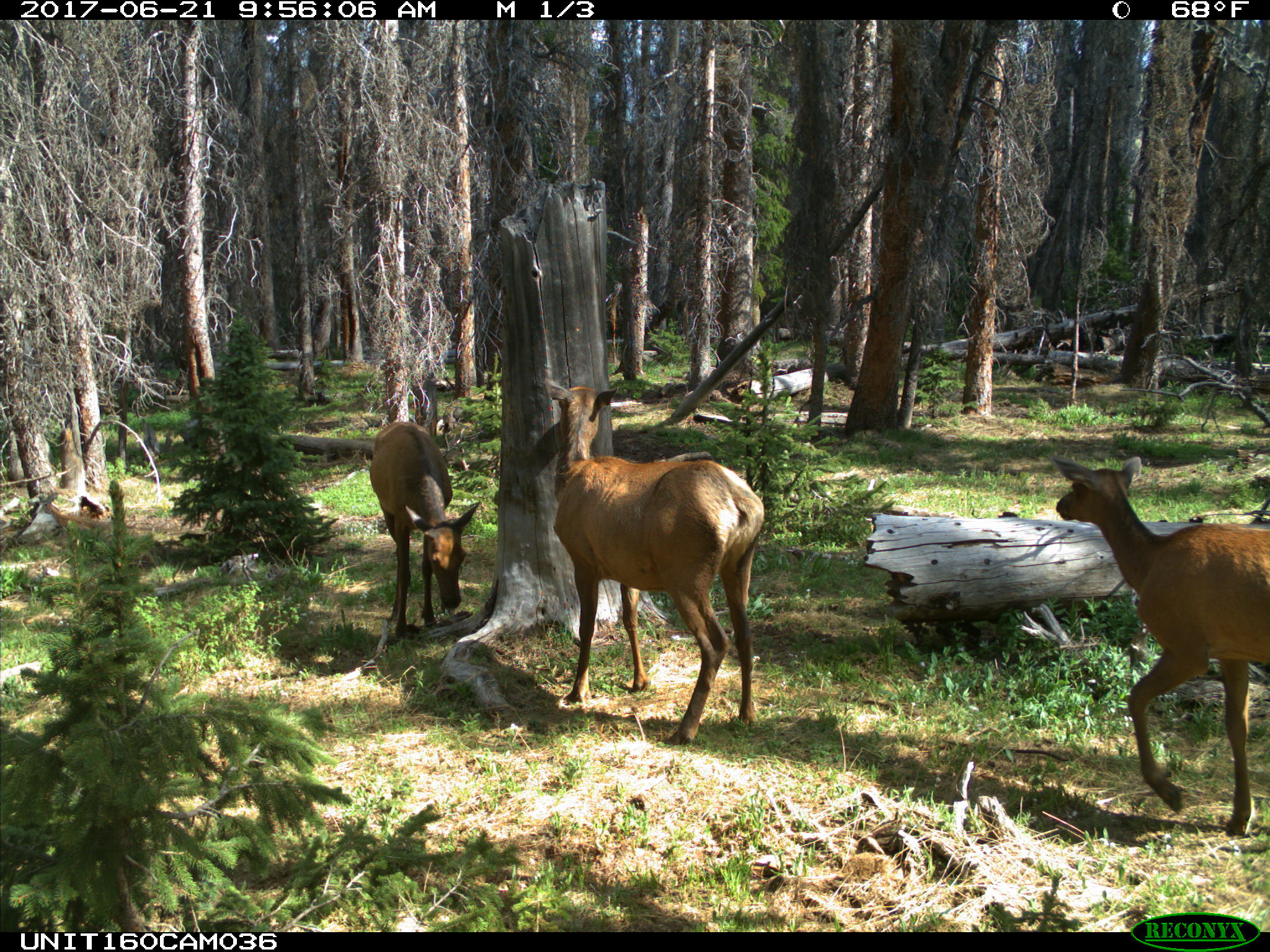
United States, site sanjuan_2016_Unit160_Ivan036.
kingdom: Animalia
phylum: Chordata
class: Mammalia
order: Artiodactyla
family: Cervidae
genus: Cervus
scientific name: Cervus elaphus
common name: red deer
Cervus elaphus (red deer).